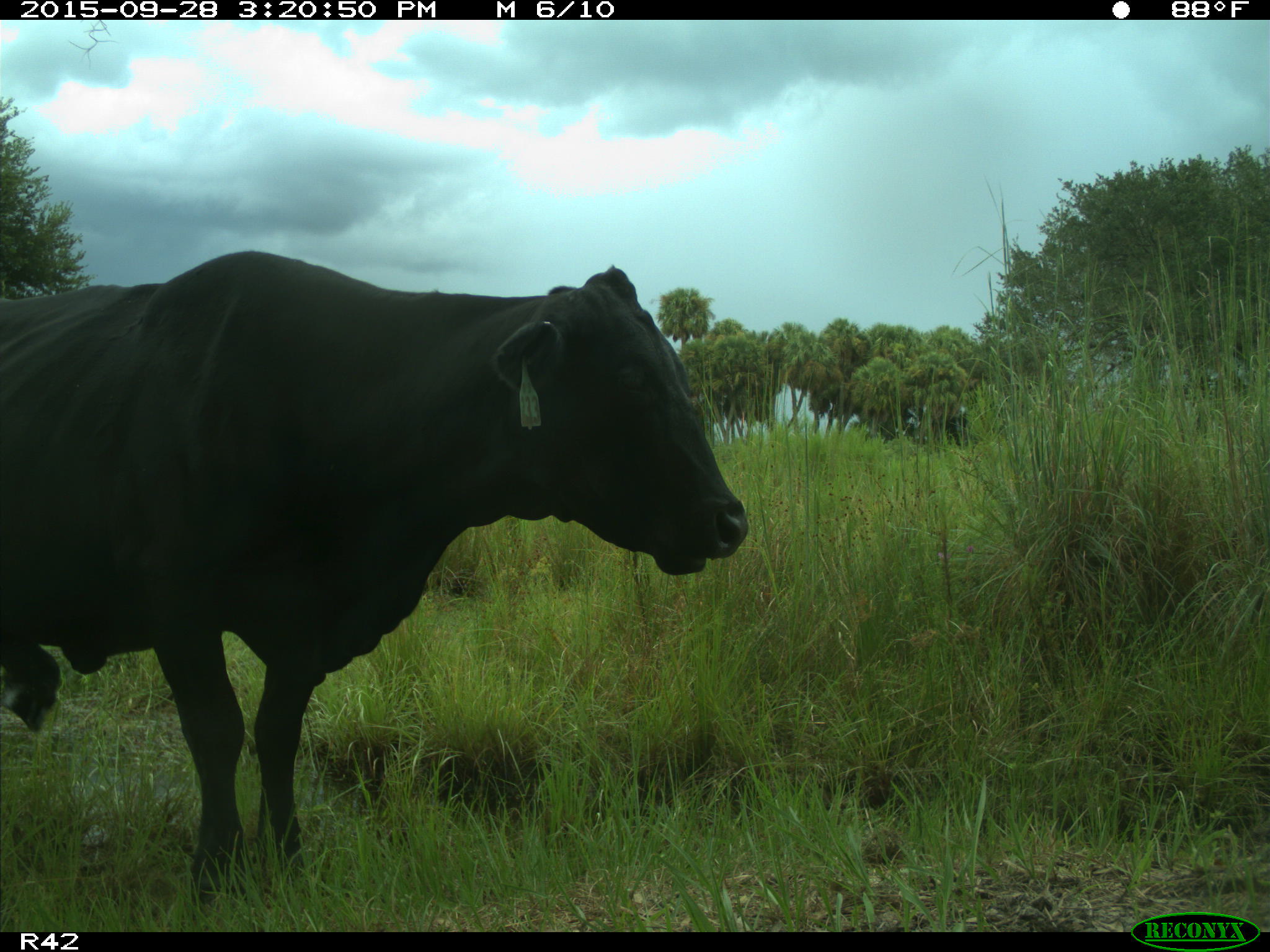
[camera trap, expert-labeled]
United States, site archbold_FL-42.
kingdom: Animalia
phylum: Chordata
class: Mammalia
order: Artiodactyla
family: Bovidae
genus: Bos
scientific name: Bos taurus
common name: domestic cow